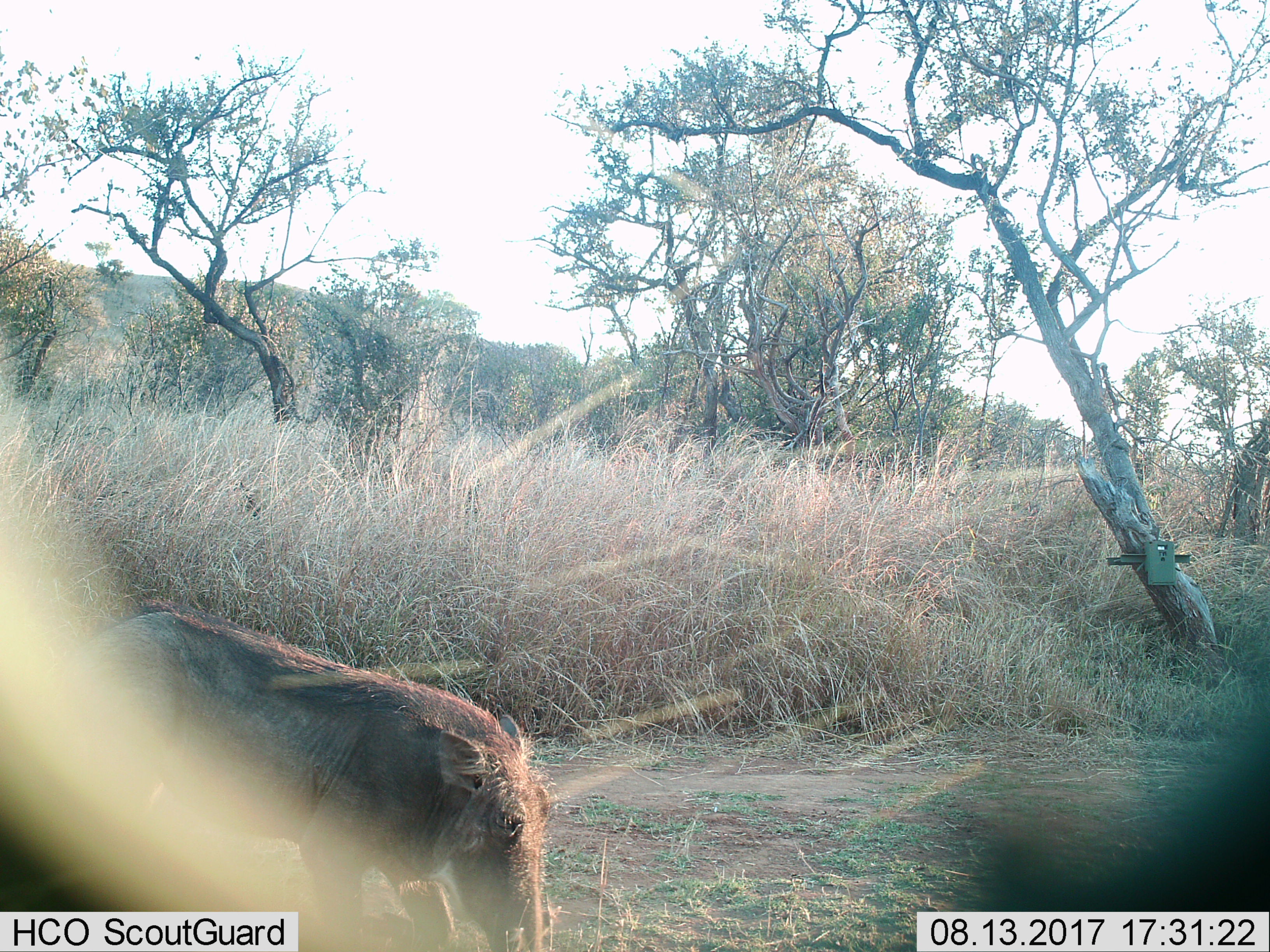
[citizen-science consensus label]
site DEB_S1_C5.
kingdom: Animalia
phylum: Chordata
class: Mammalia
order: Artiodactyla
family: Suidae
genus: Phacochoerus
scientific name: Phacochoerus africanus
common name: warthog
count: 1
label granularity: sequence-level